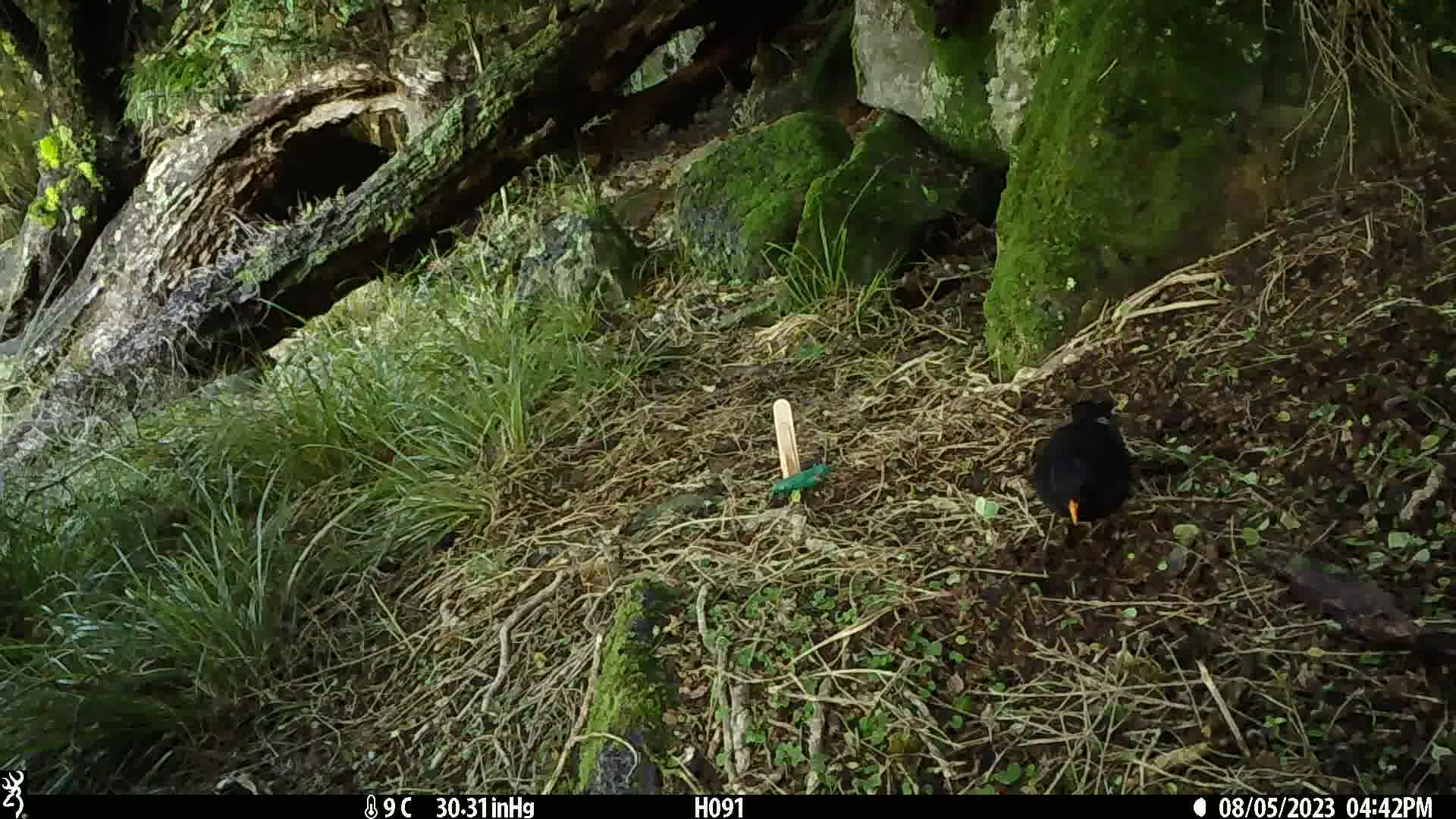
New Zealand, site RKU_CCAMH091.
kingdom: Animalia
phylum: Chordata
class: Aves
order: Passeriformes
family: Turdidae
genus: Turdus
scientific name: Turdus merula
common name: eurasian blackbird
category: blackbird